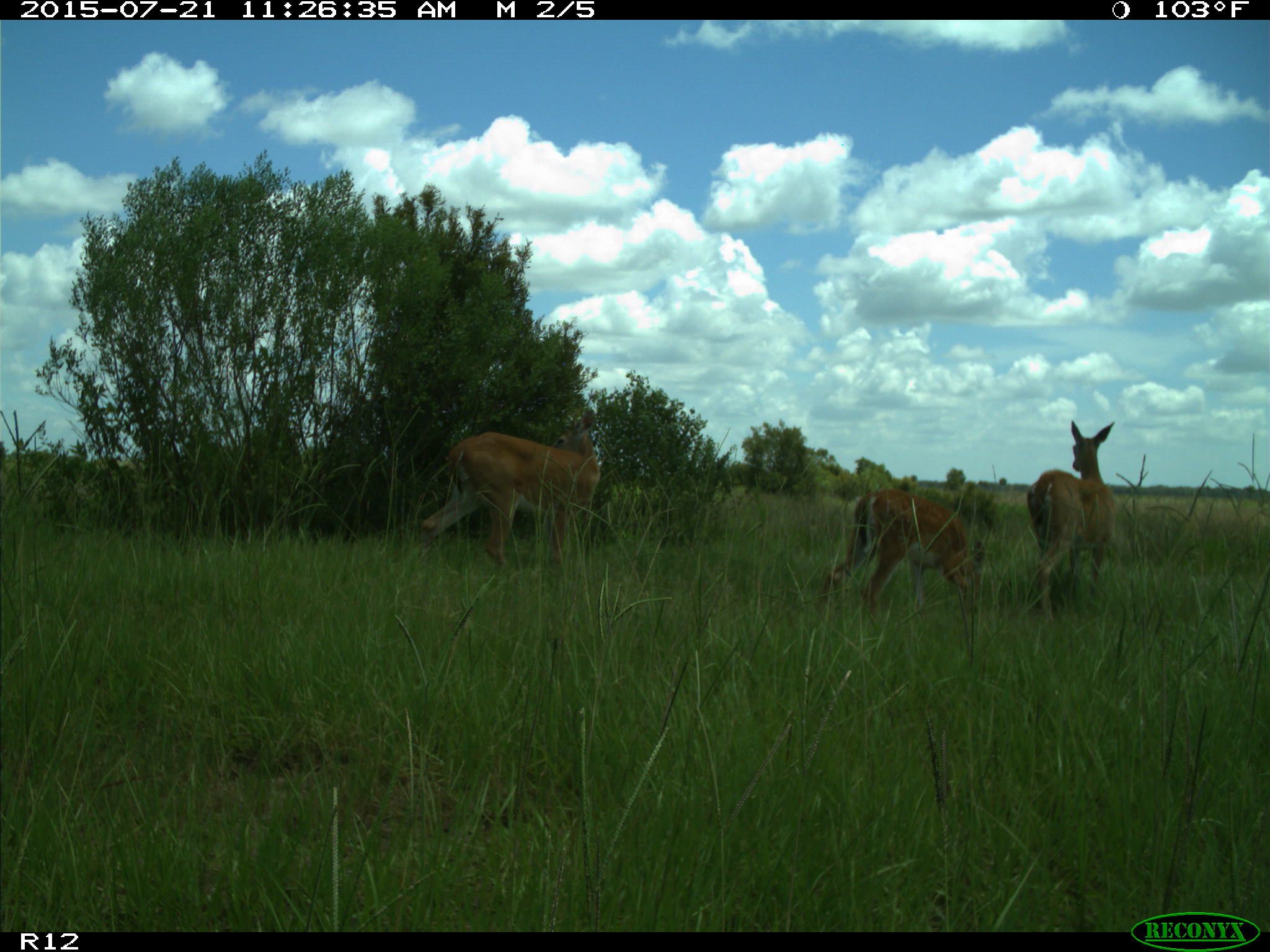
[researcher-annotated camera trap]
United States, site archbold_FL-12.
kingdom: Animalia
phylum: Chordata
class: Mammalia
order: Artiodactyla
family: Cervidae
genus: Odocoileus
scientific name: Odocoileus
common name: deer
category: unidentified deer